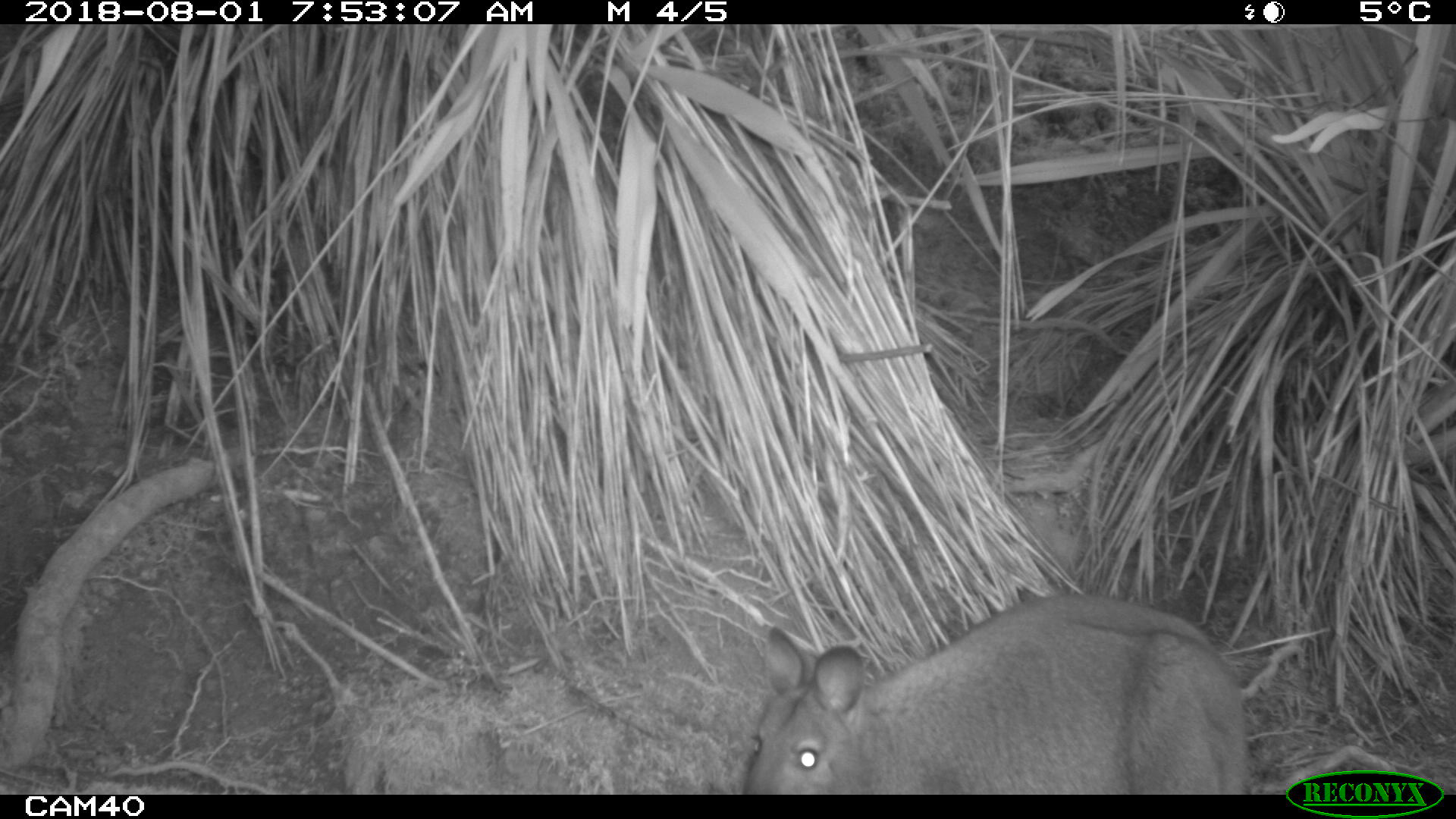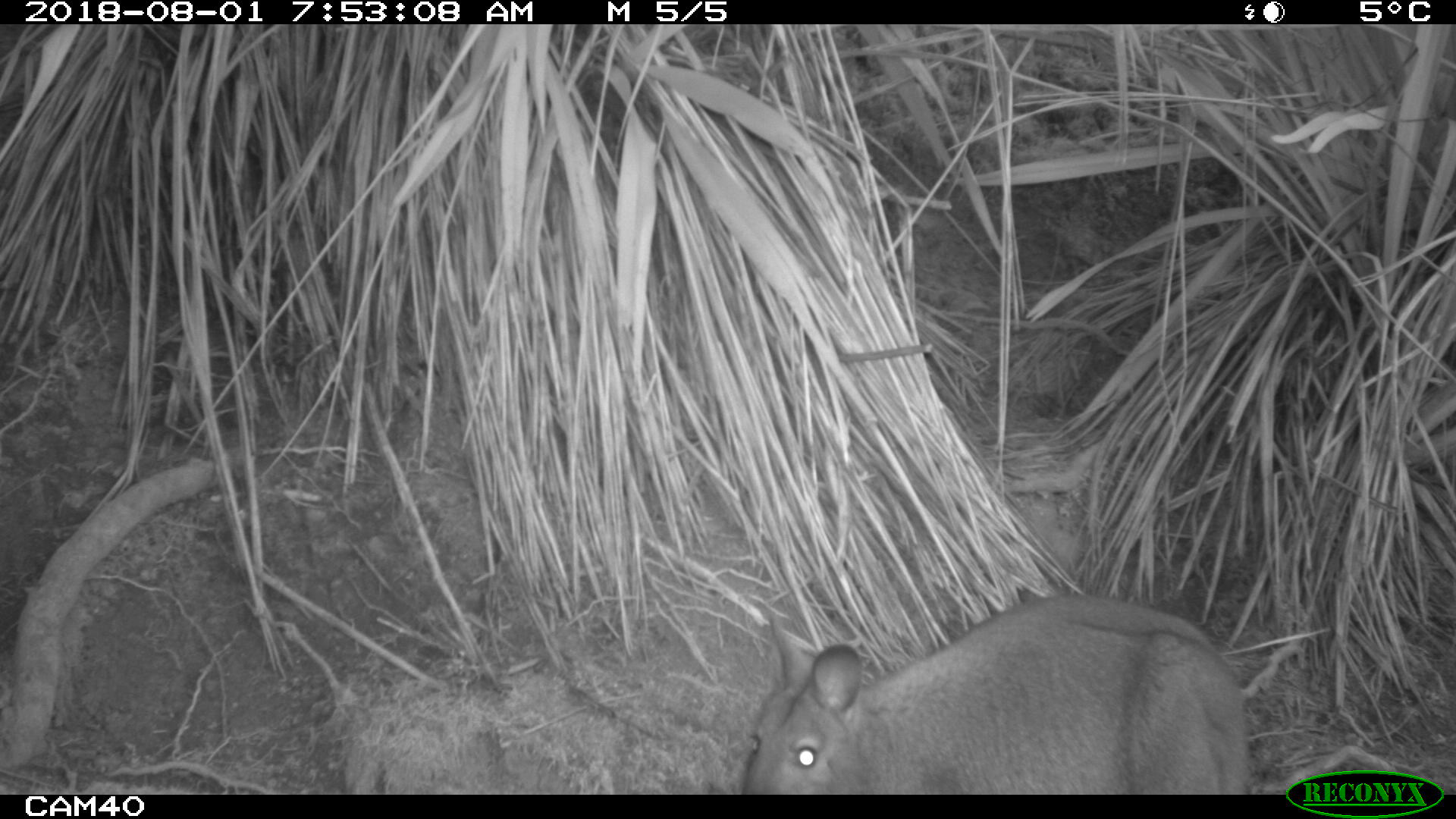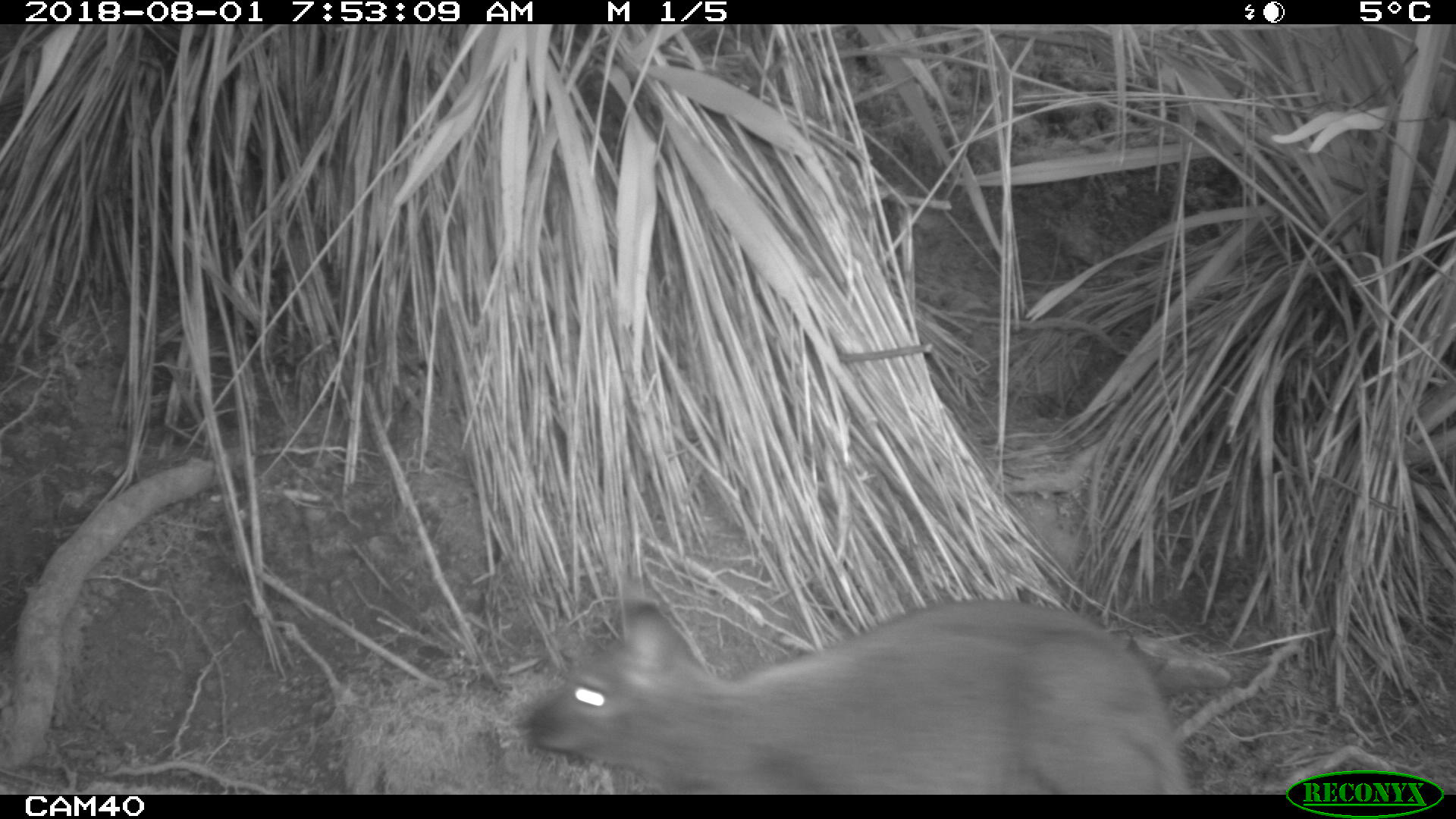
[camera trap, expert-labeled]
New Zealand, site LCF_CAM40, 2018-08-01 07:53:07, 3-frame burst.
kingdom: Animalia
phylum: Chordata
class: Mammalia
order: Diprotodontia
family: Macropodidae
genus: Notamacropus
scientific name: Notamacropus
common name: wallaby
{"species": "wallaby (Notamacropus)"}